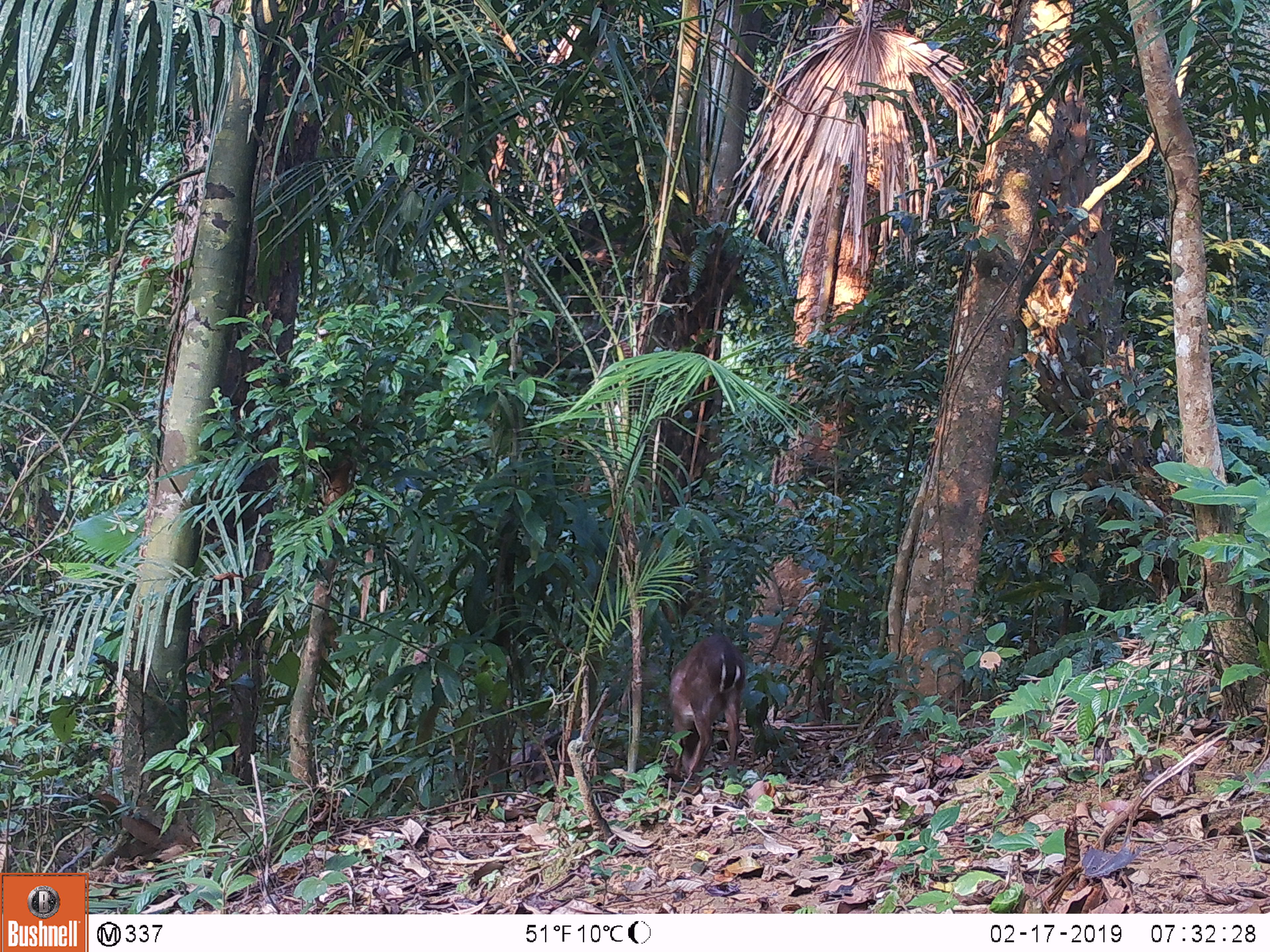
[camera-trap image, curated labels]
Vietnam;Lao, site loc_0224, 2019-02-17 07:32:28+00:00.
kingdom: Animalia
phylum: Chordata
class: Mammalia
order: Artiodactyla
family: Cervidae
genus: Muntiacus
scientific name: Muntiacus vuquangensis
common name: large-antlered muntjac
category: large antlered muntjac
Large antlered muntjac (large-antlered muntjac) (Muntiacus vuquangensis). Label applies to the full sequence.